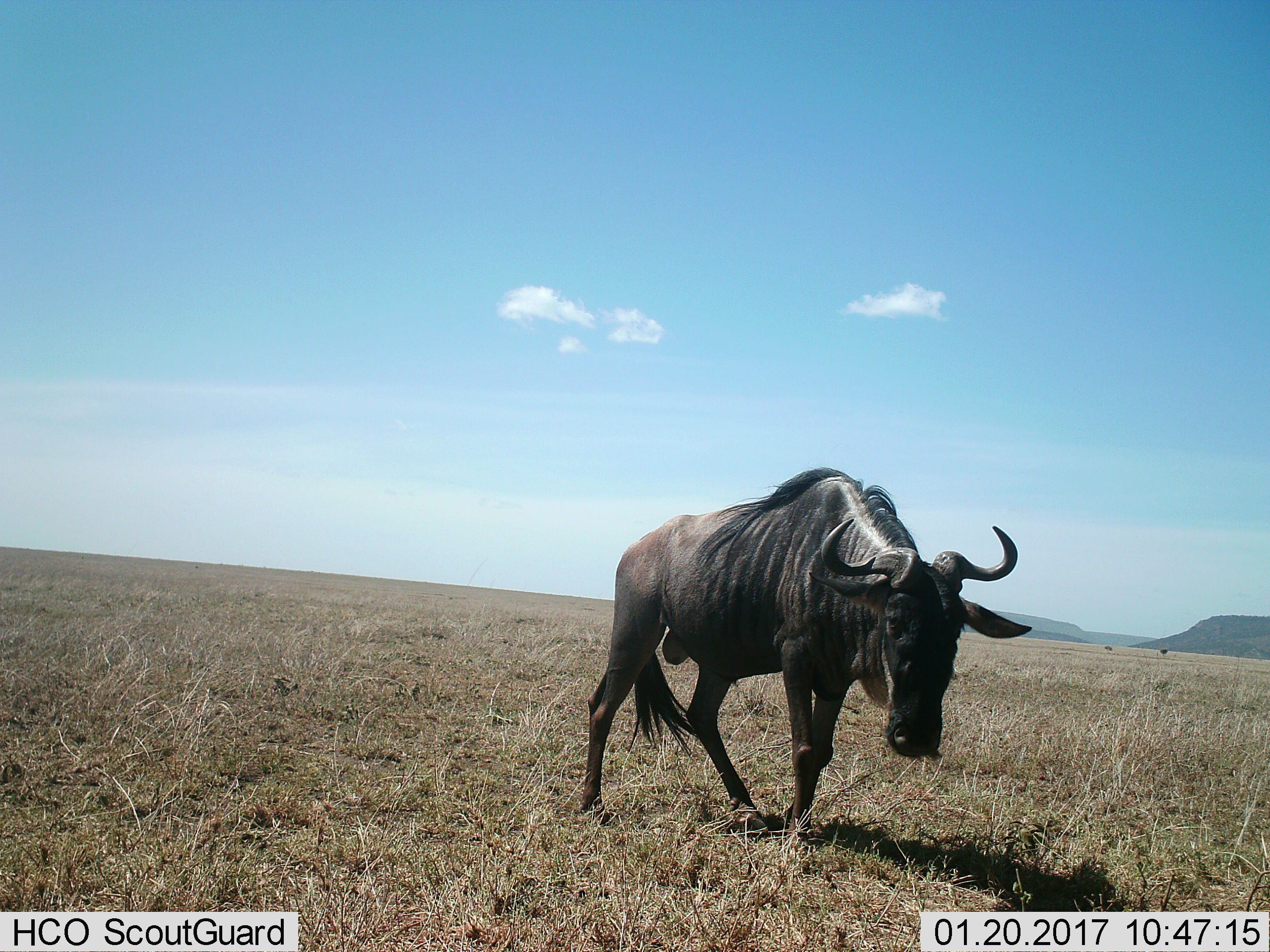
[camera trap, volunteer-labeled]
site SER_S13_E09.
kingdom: Animalia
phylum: Chordata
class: Mammalia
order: Artiodactyla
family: Bovidae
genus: Connochaetes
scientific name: Connochaetes taurinus taurinus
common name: blue wildebeest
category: wildebeestblue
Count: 1.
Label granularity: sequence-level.